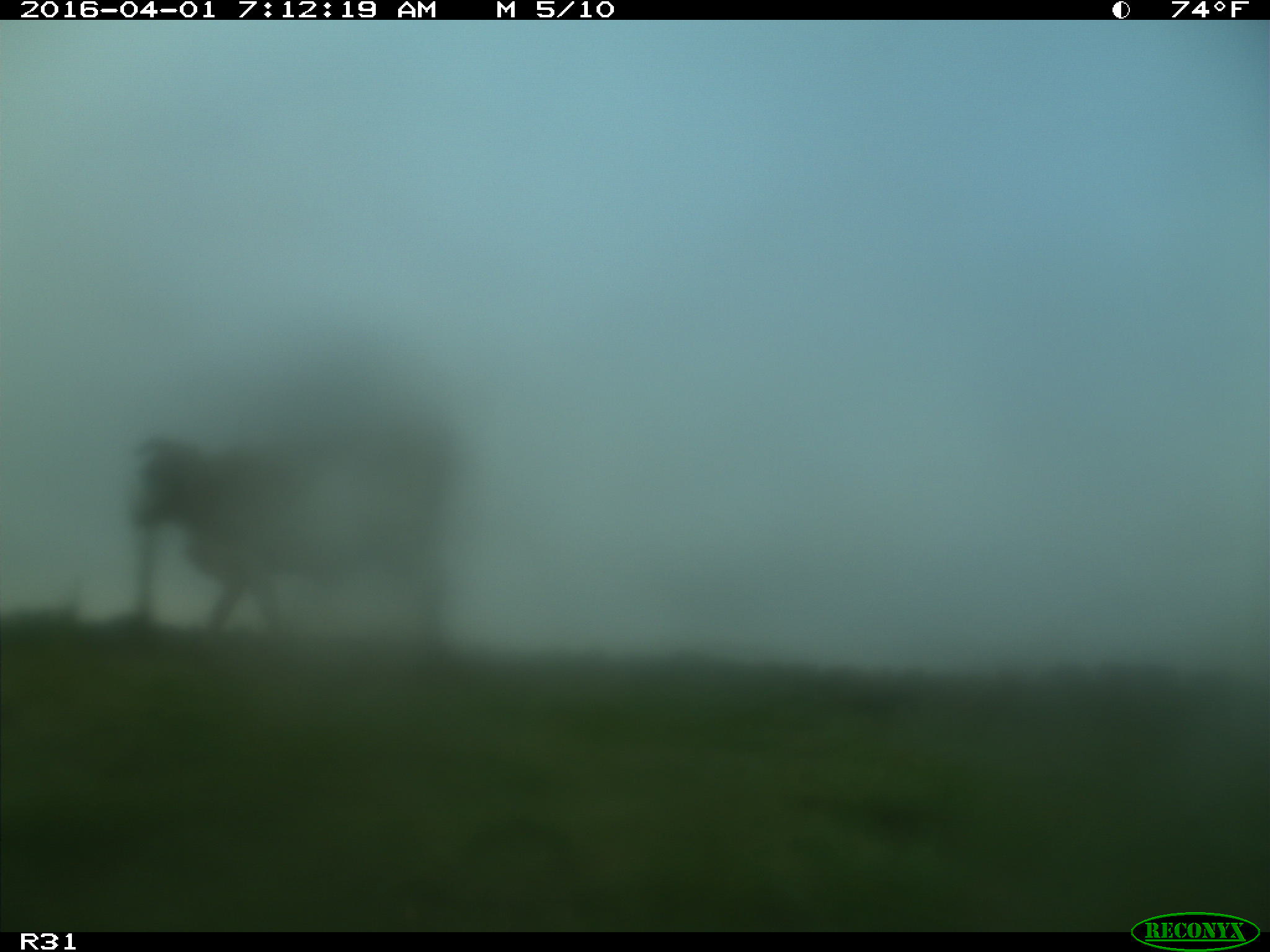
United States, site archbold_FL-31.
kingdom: Animalia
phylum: Chordata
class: Mammalia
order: Artiodactyla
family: Bovidae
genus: Bos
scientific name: Bos taurus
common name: domestic cow